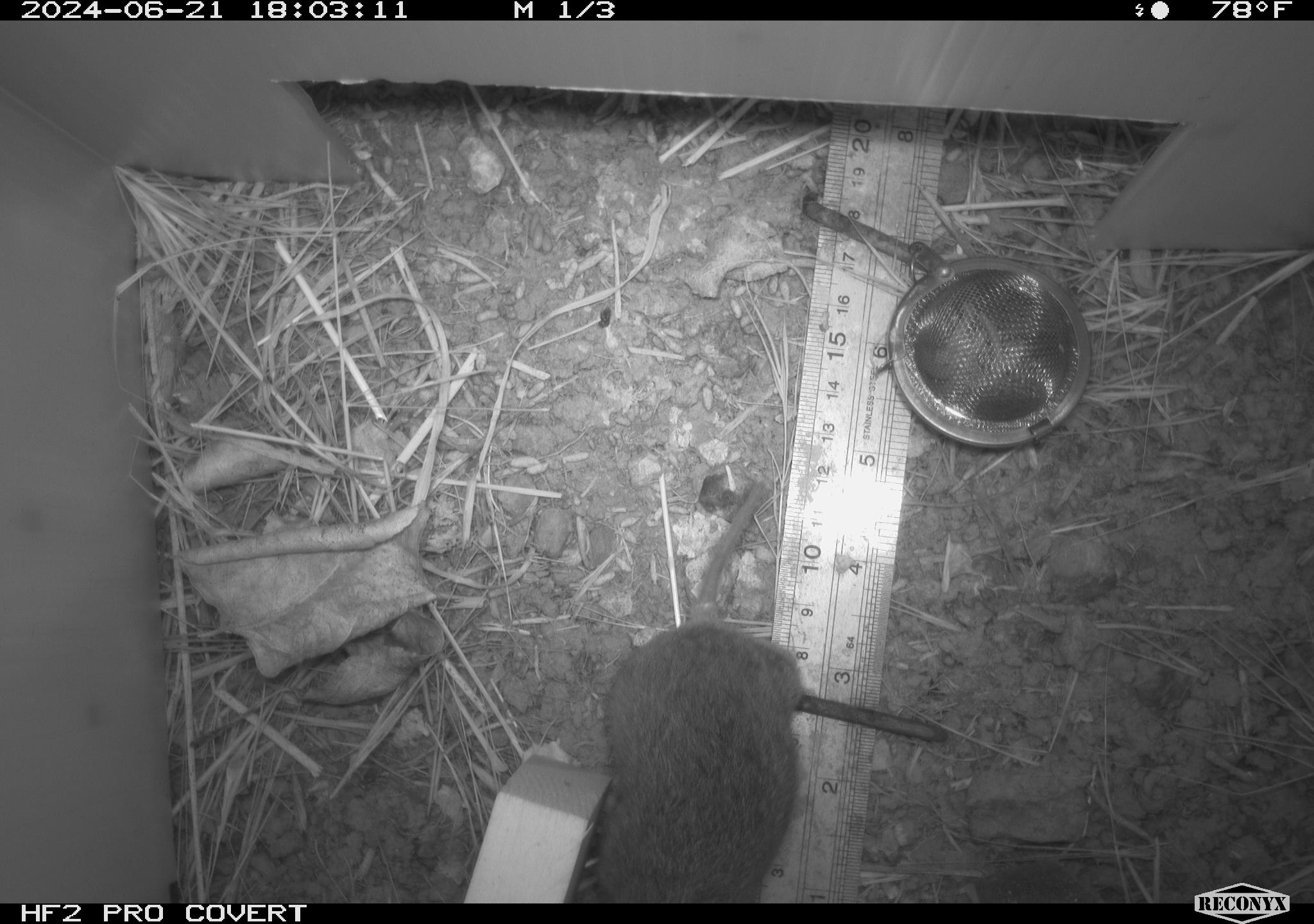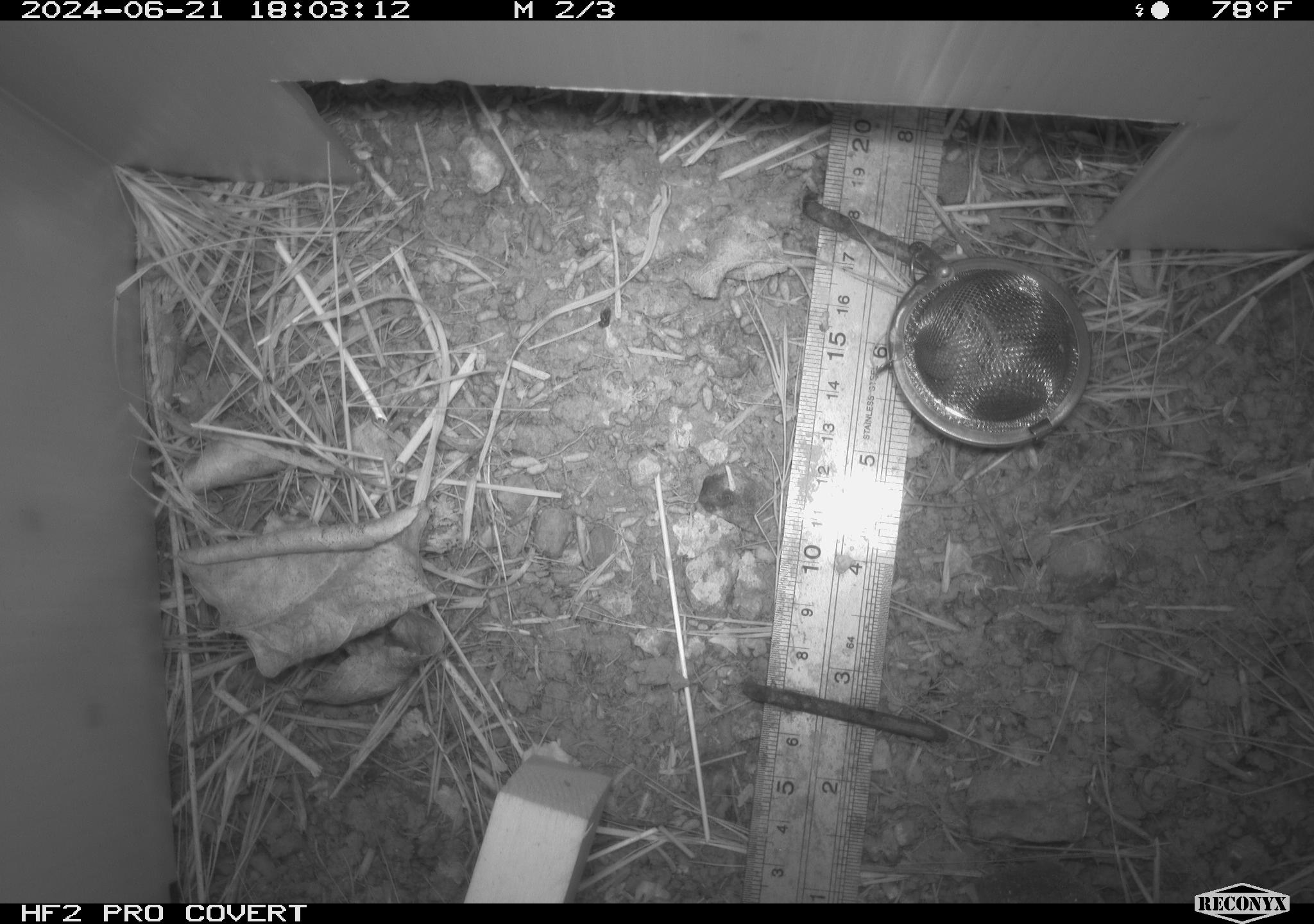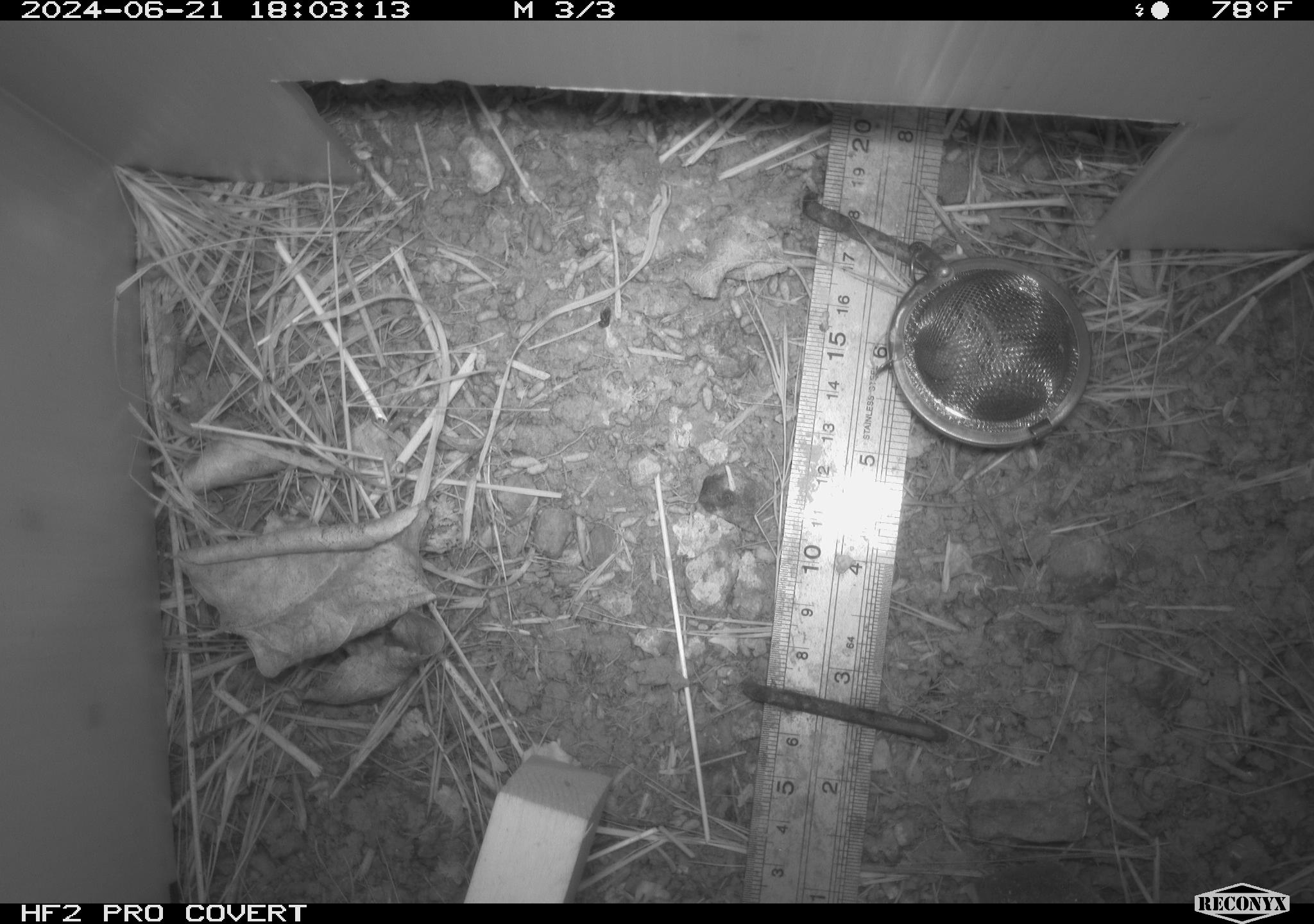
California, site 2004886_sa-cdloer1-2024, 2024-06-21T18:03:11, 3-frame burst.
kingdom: Animalia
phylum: Chordata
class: Mammalia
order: Rodentia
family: Cricetidae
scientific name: Arvicolinae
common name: voles, lemmings, and muskrats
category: arvicolinae subfamily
Arvicolinae subfamily (voles, lemmings, and muskrats) (Arvicolinae).